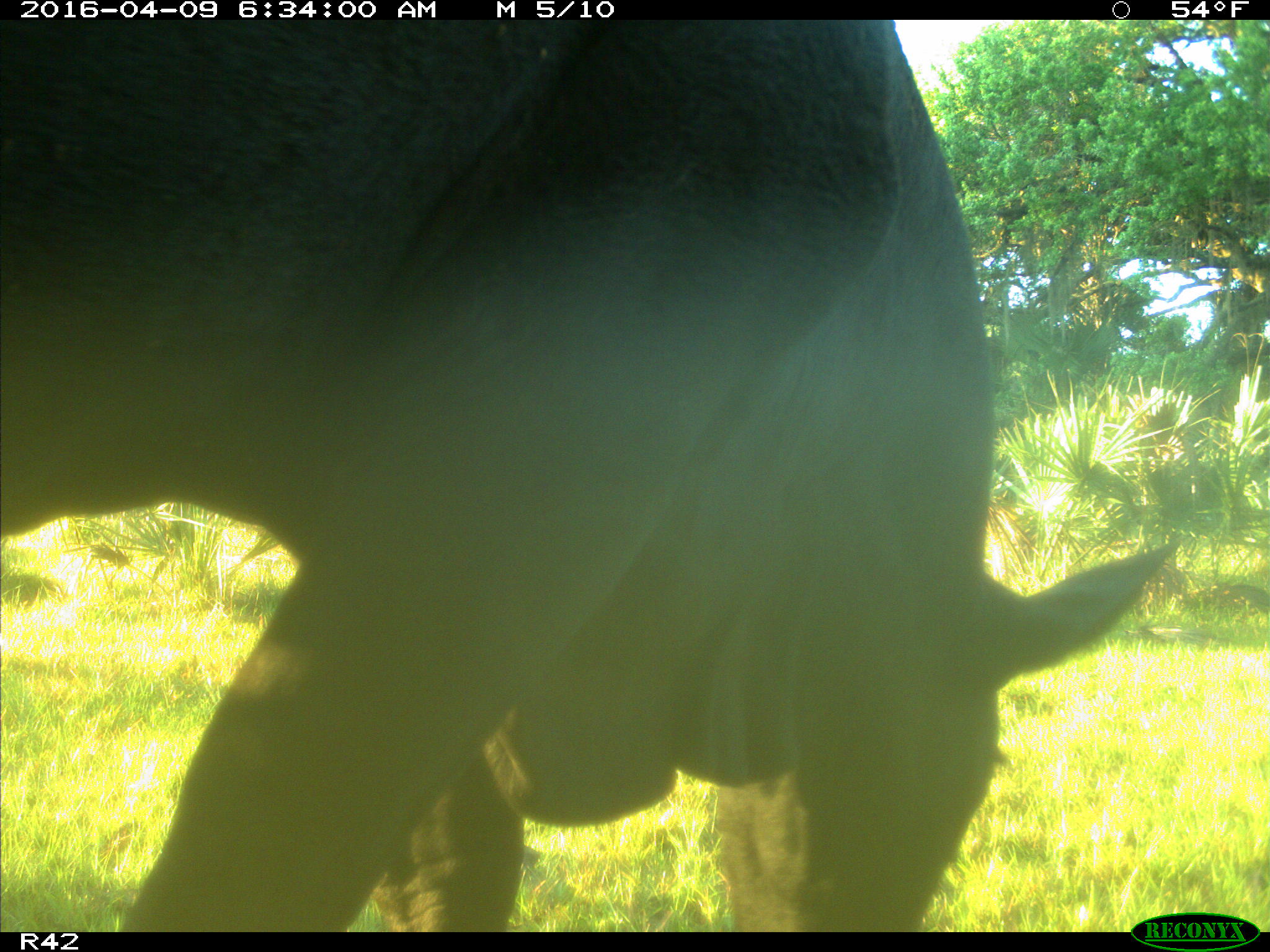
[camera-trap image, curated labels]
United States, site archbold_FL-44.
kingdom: Animalia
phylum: Chordata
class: Mammalia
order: Artiodactyla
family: Bovidae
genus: Bos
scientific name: Bos taurus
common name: domestic cow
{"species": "Bos taurus (domestic cow)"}